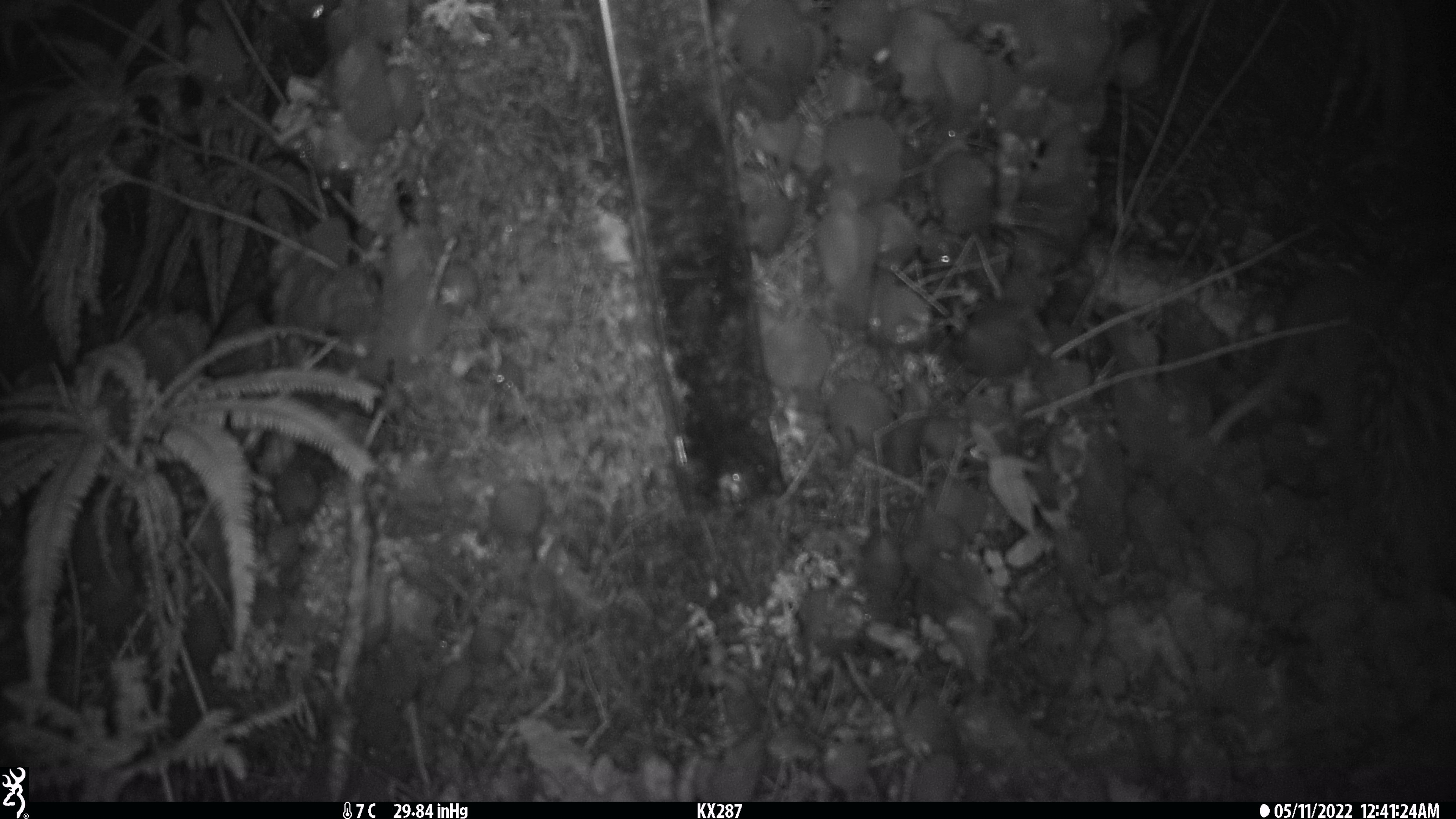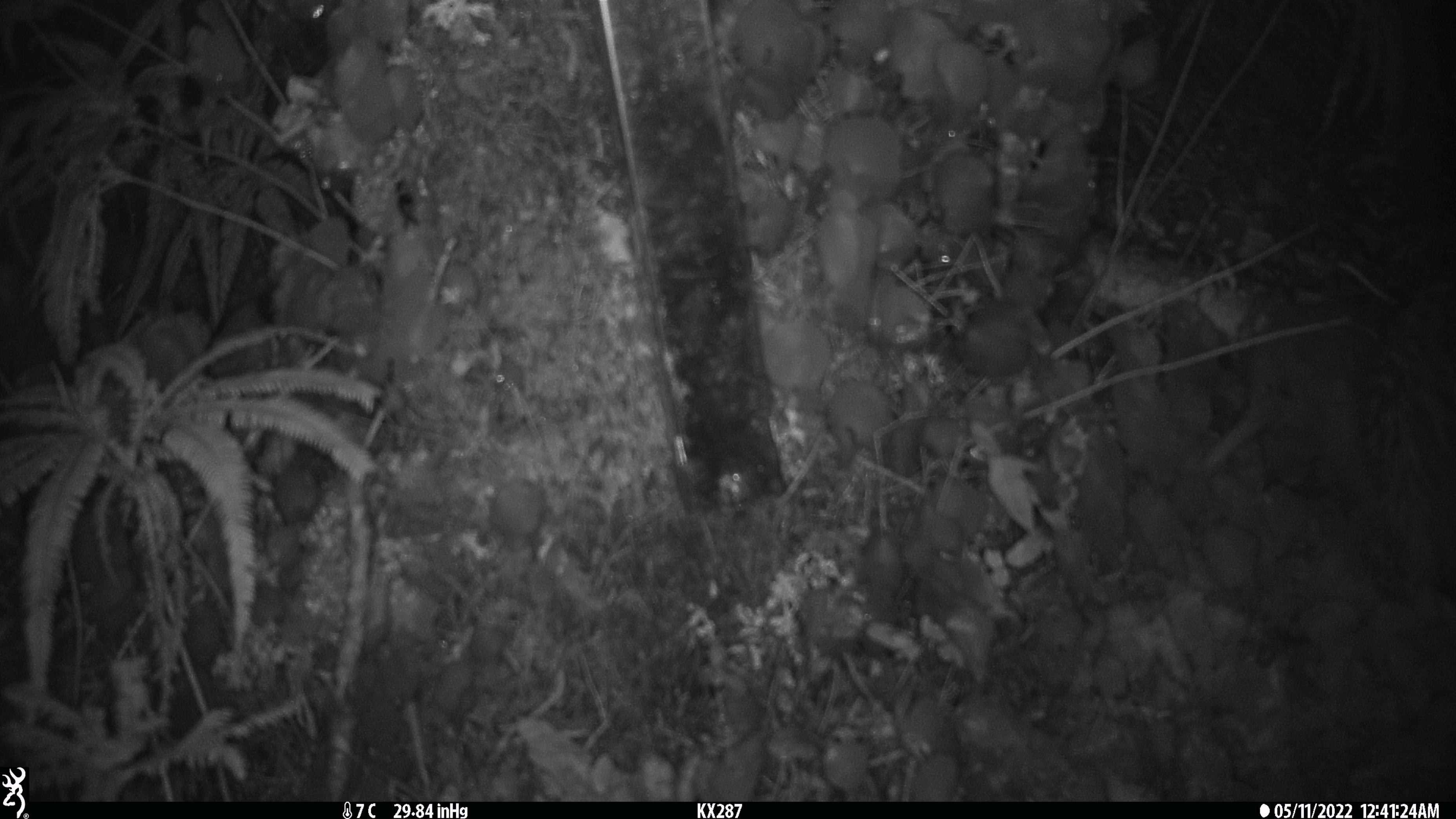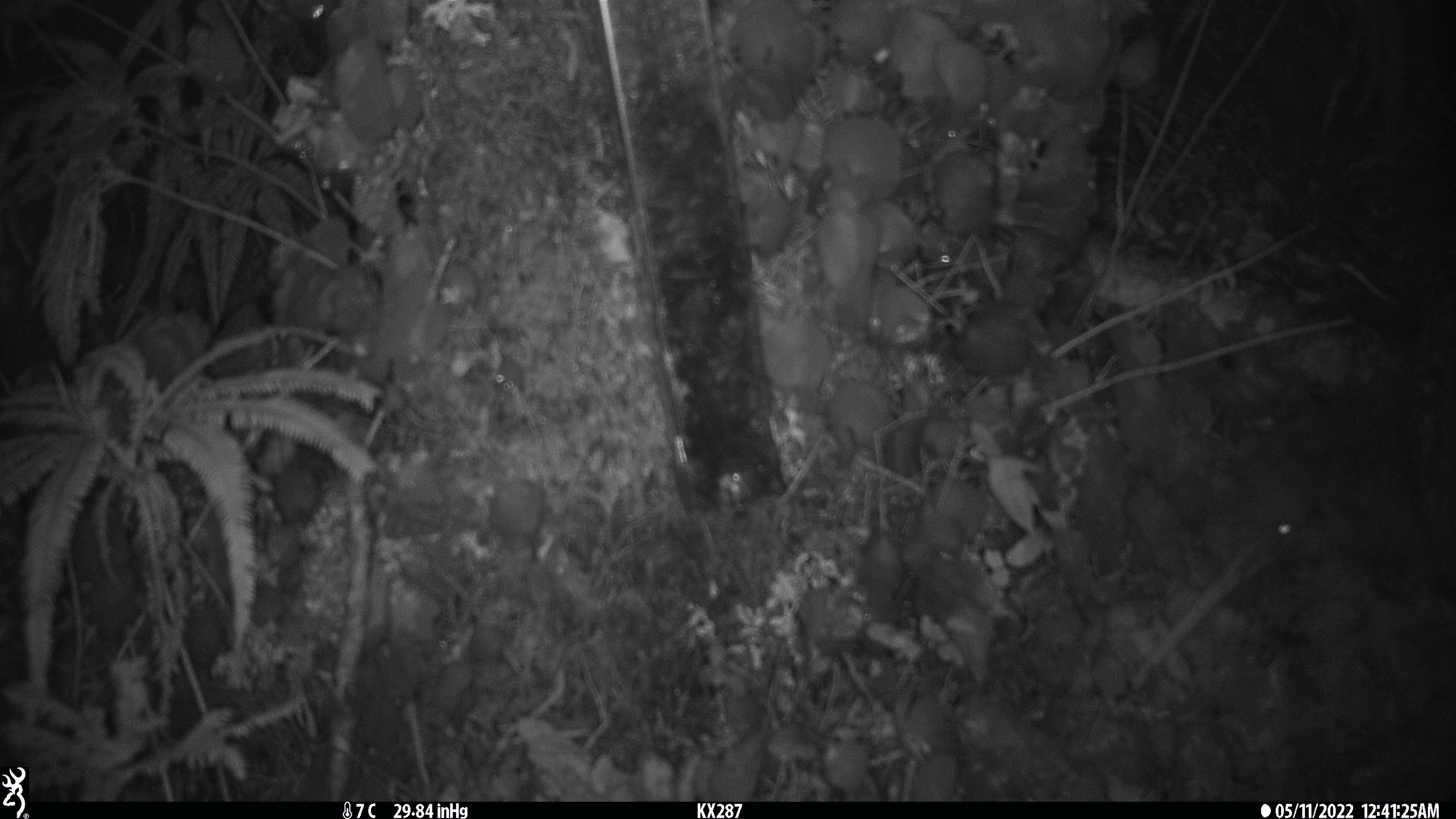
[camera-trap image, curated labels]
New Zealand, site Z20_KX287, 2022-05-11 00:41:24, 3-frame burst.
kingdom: Animalia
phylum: Chordata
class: Aves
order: Apterygiformes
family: Apterygidae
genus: Apteryx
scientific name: Apteryx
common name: kiwi